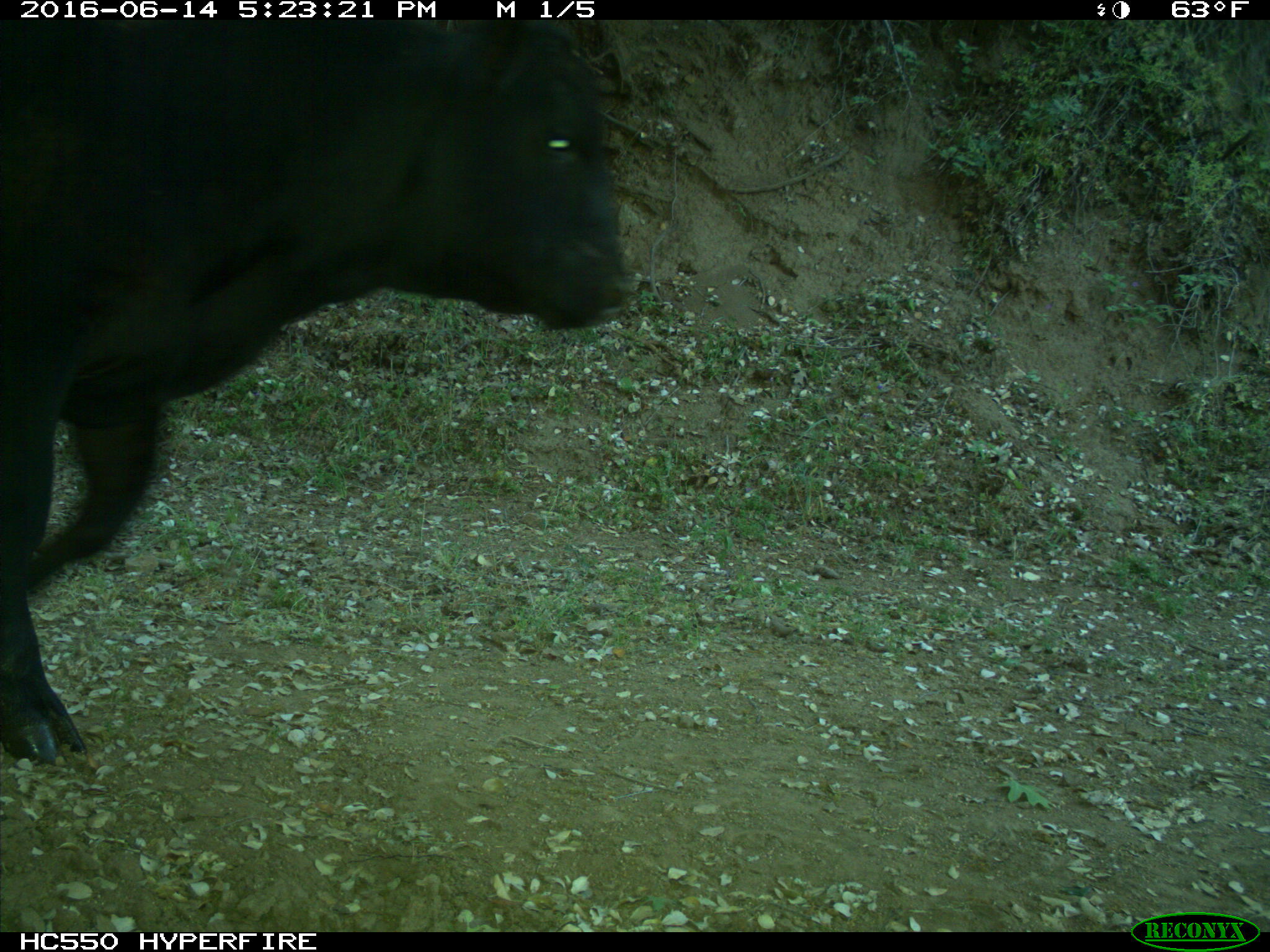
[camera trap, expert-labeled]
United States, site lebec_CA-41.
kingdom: Animalia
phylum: Chordata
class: Mammalia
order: Artiodactyla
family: Bovidae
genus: Bos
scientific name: Bos taurus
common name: domestic cow